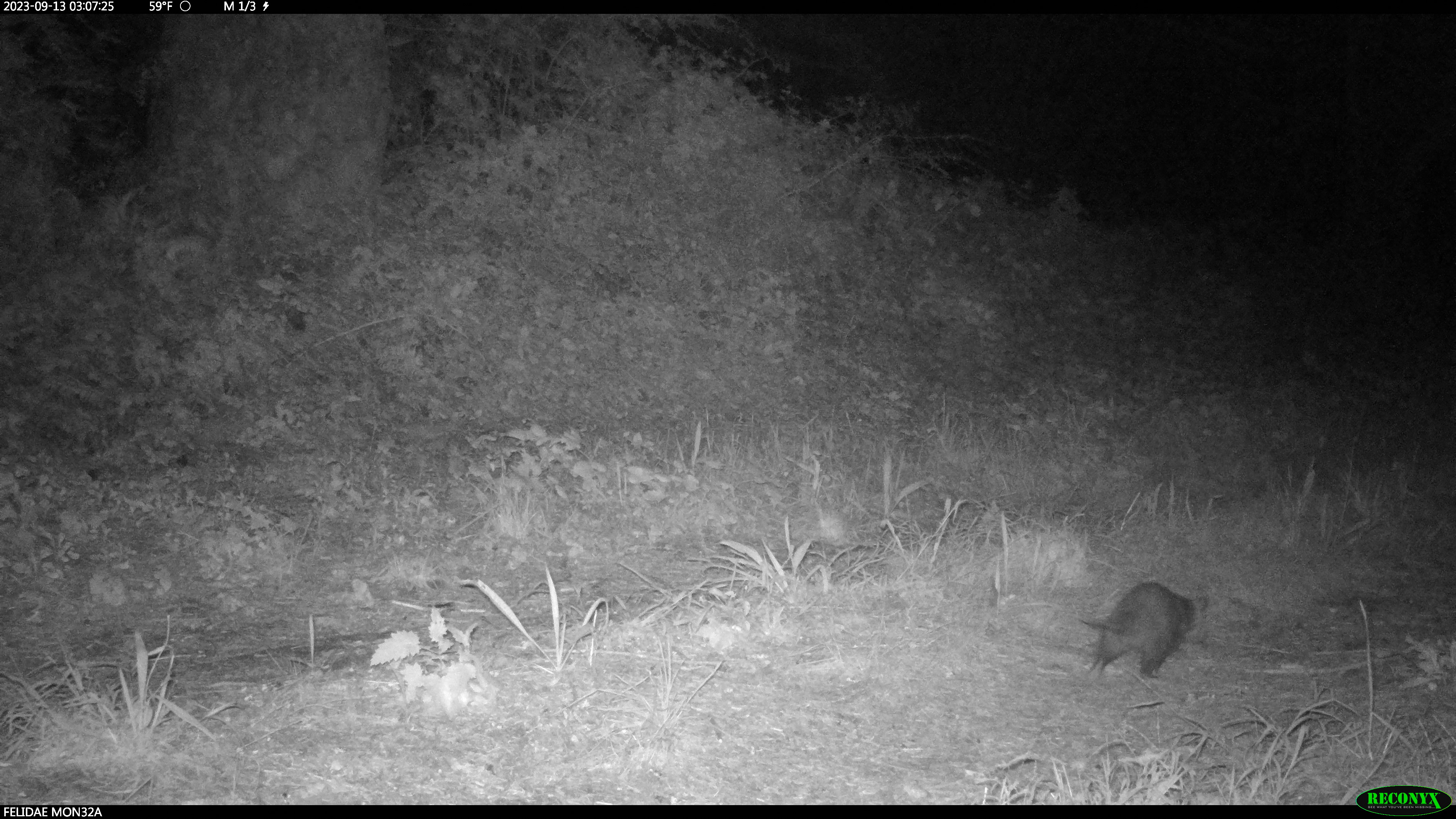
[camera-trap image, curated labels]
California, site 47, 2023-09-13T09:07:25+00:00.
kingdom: Animalia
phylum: Chordata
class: Mammalia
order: Didelphimorphia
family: Didelphidae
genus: Didelphis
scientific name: Didelphis virginiana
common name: virginia opossum